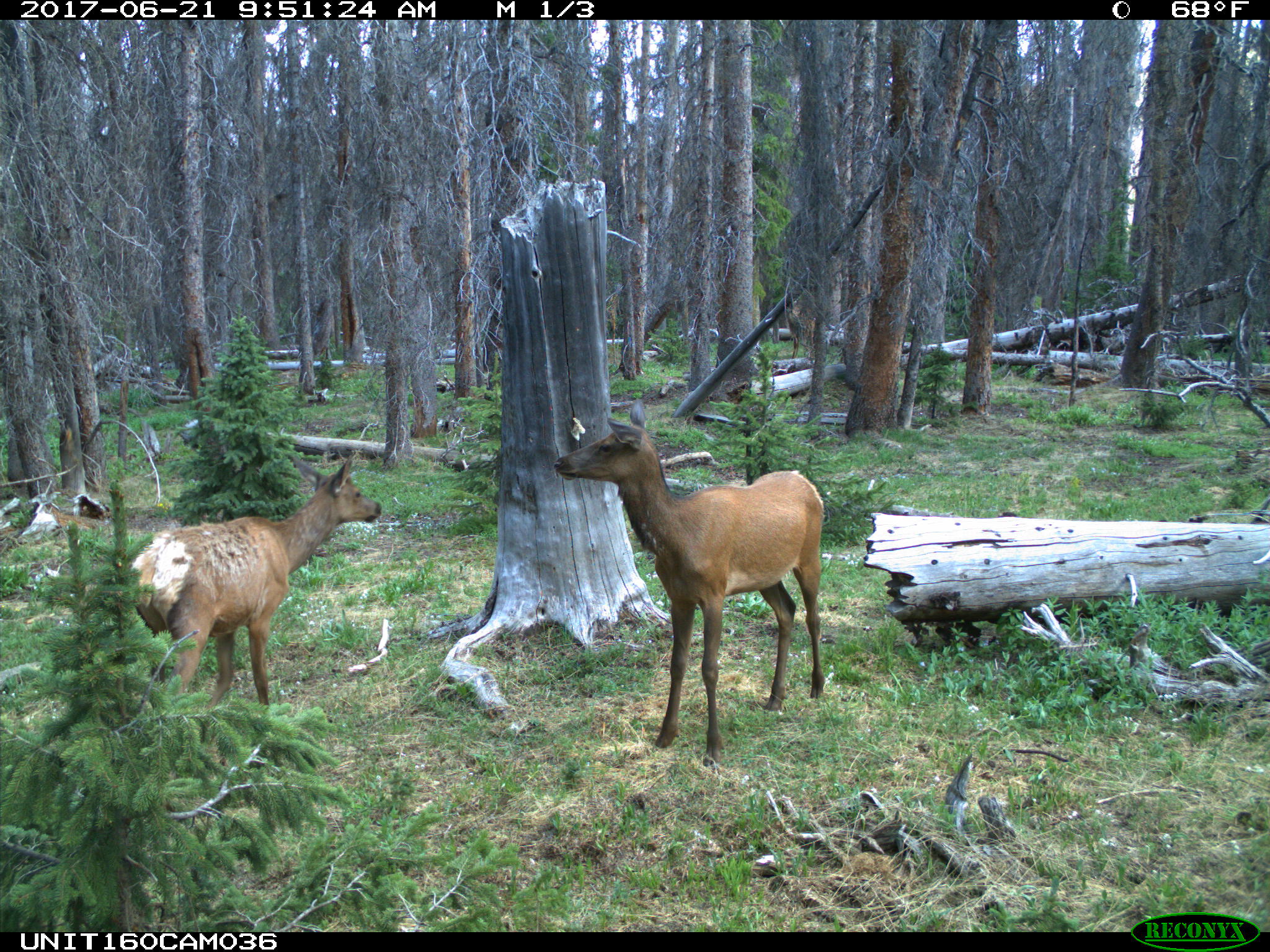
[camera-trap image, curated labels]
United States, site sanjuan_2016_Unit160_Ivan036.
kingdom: Animalia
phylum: Chordata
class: Mammalia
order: Artiodactyla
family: Cervidae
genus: Cervus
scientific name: Cervus elaphus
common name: red deer